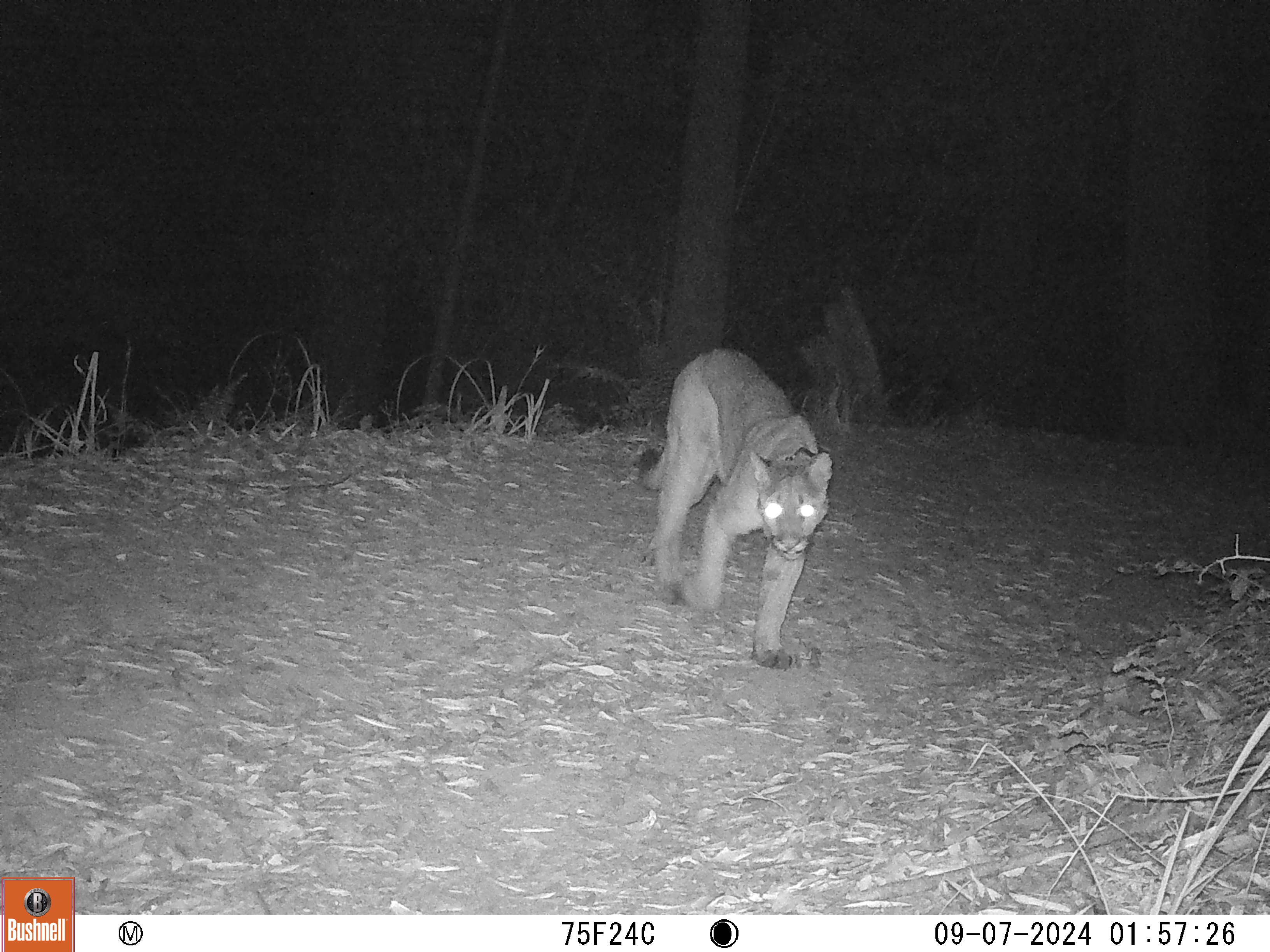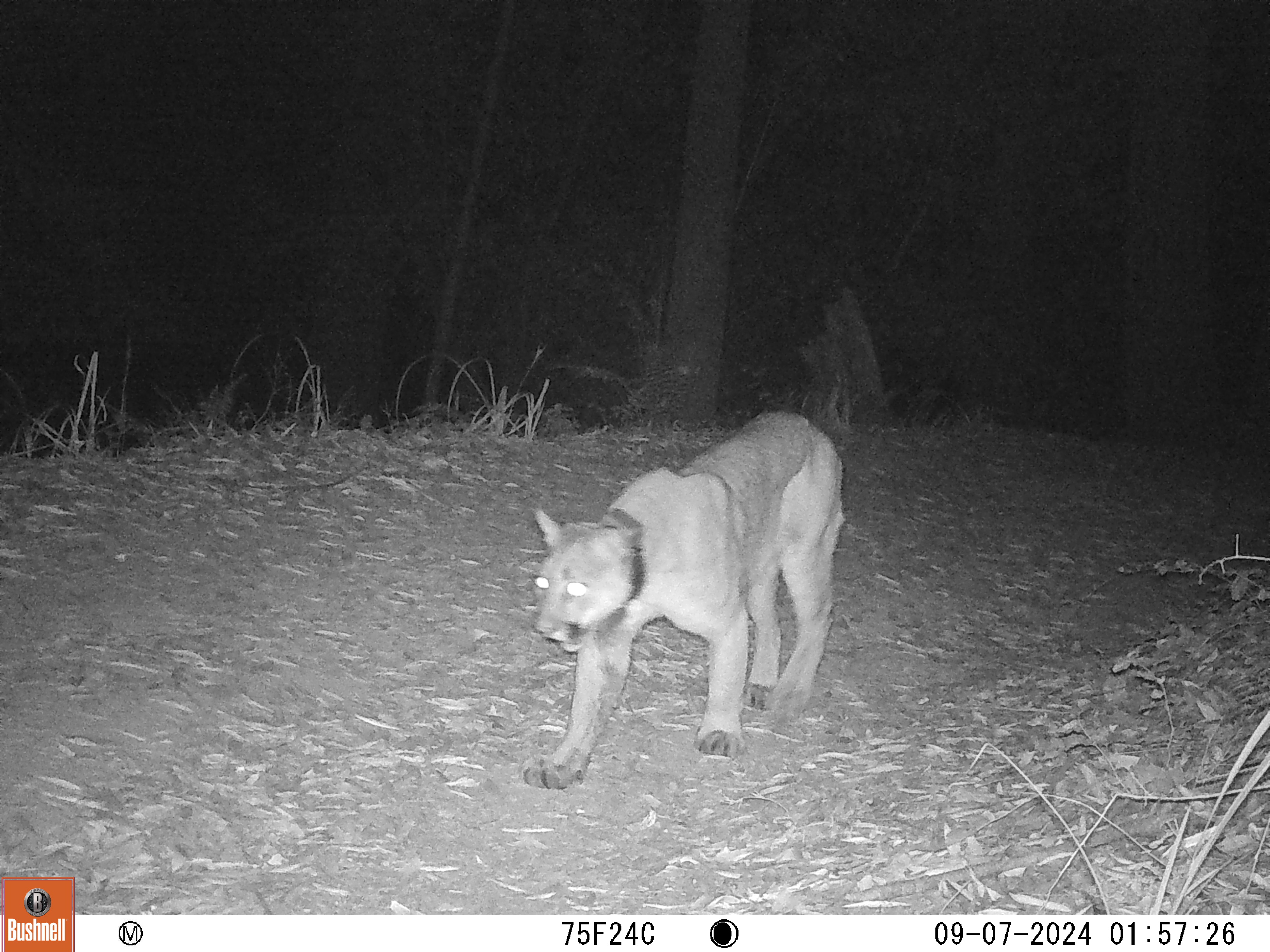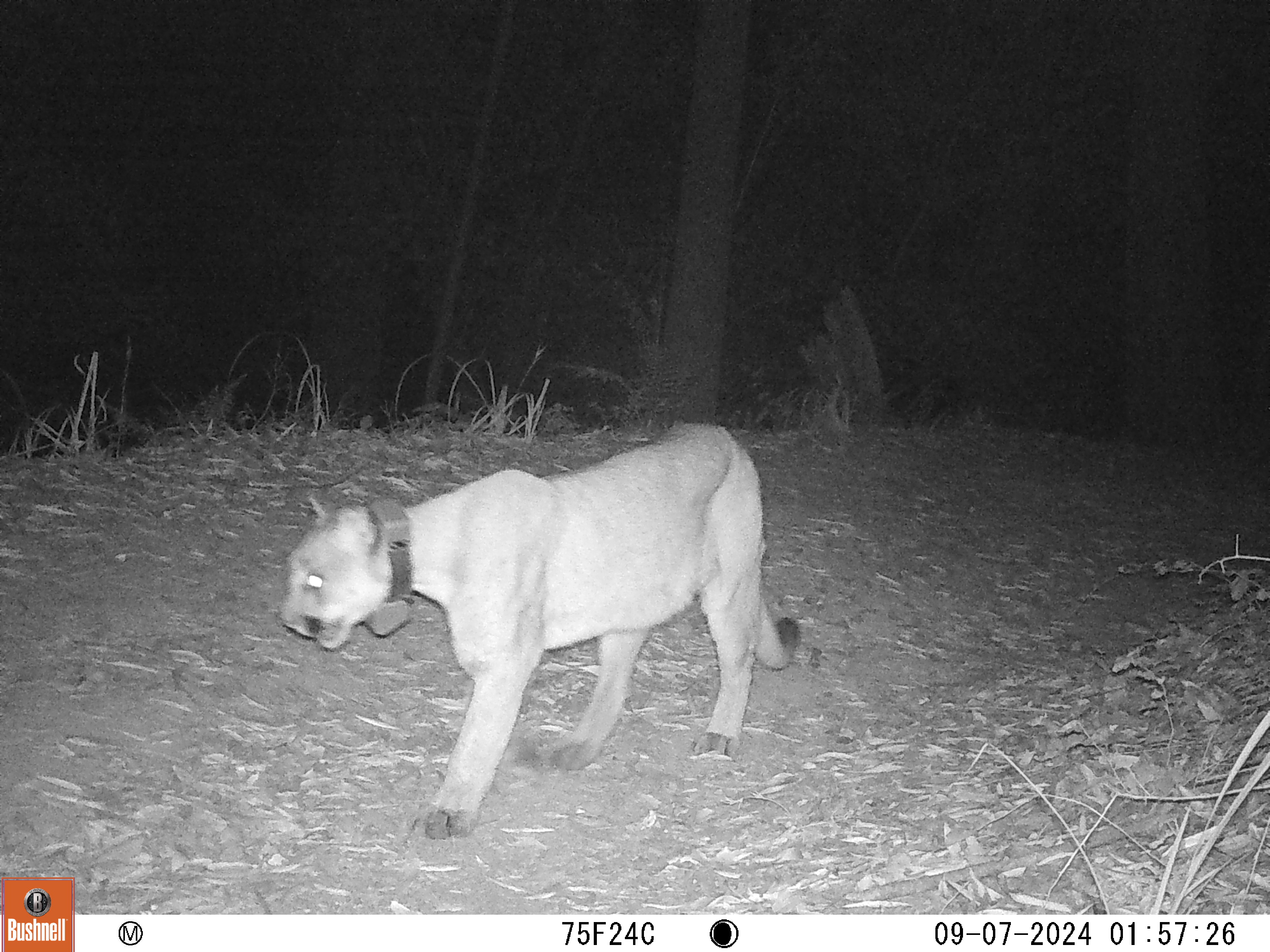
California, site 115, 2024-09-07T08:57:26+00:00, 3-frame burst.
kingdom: Animalia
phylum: Chordata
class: Mammalia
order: Carnivora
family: Felidae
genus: Puma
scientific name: Puma concolor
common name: puma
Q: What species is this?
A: Puma (Puma concolor).